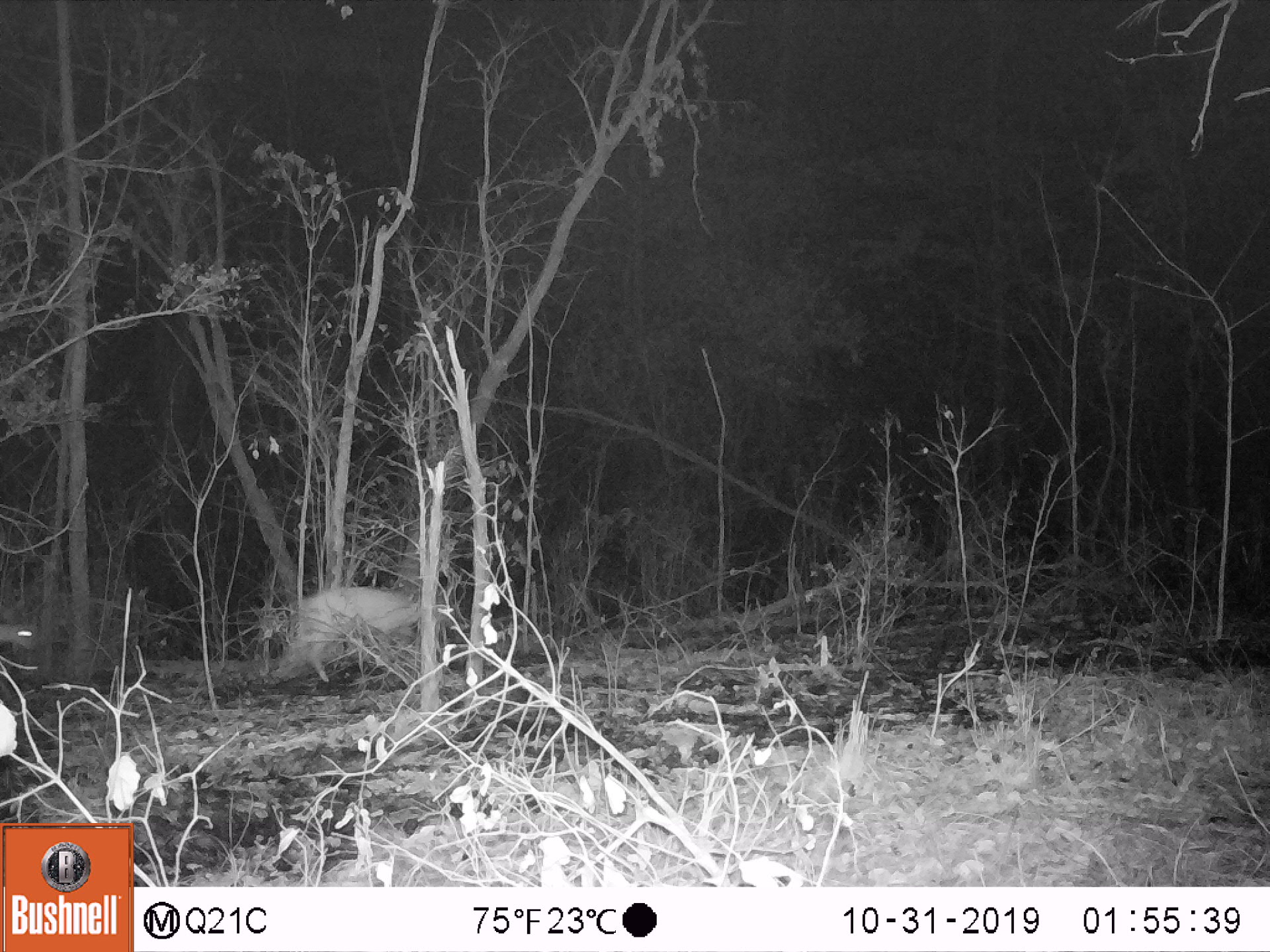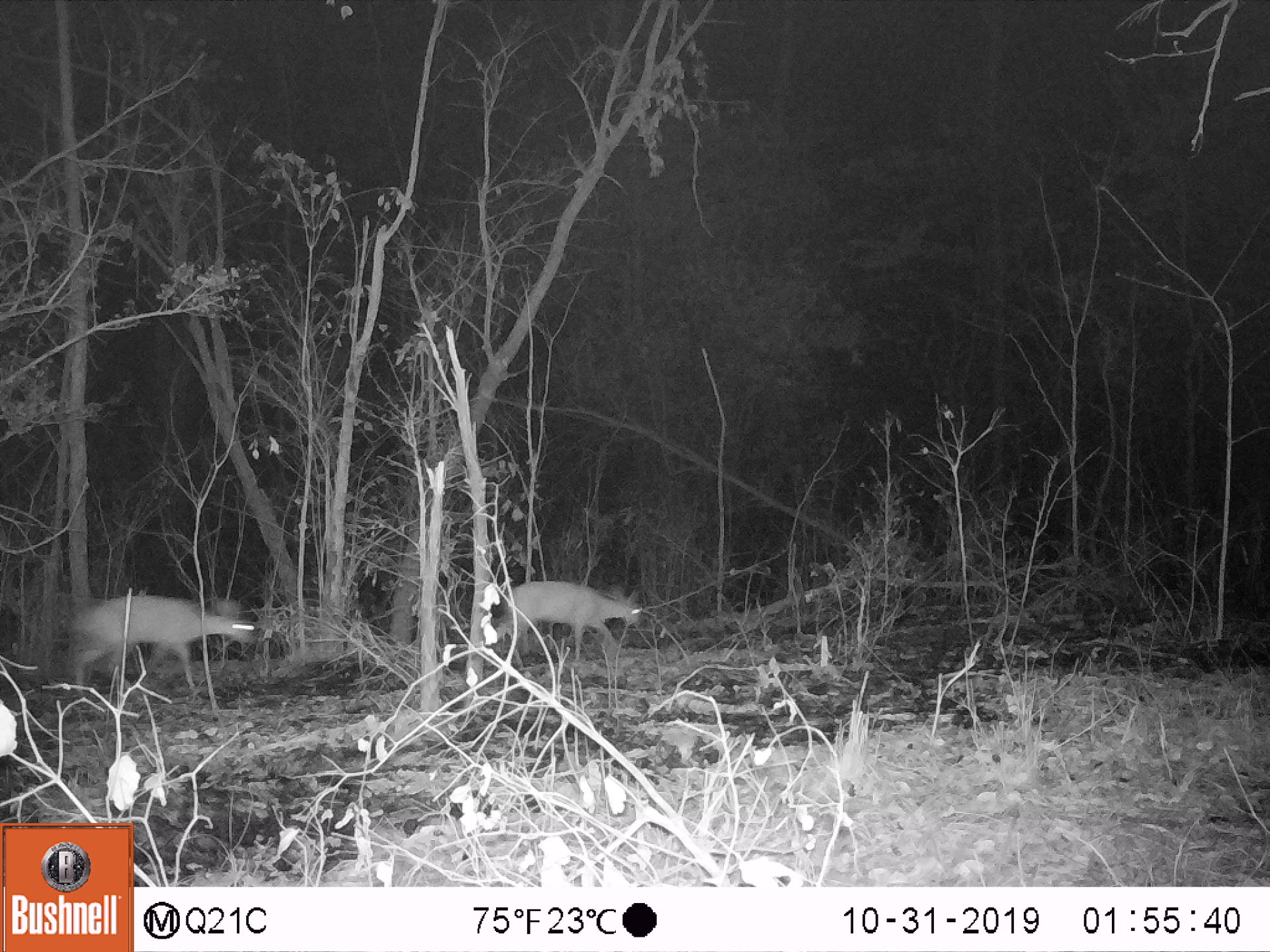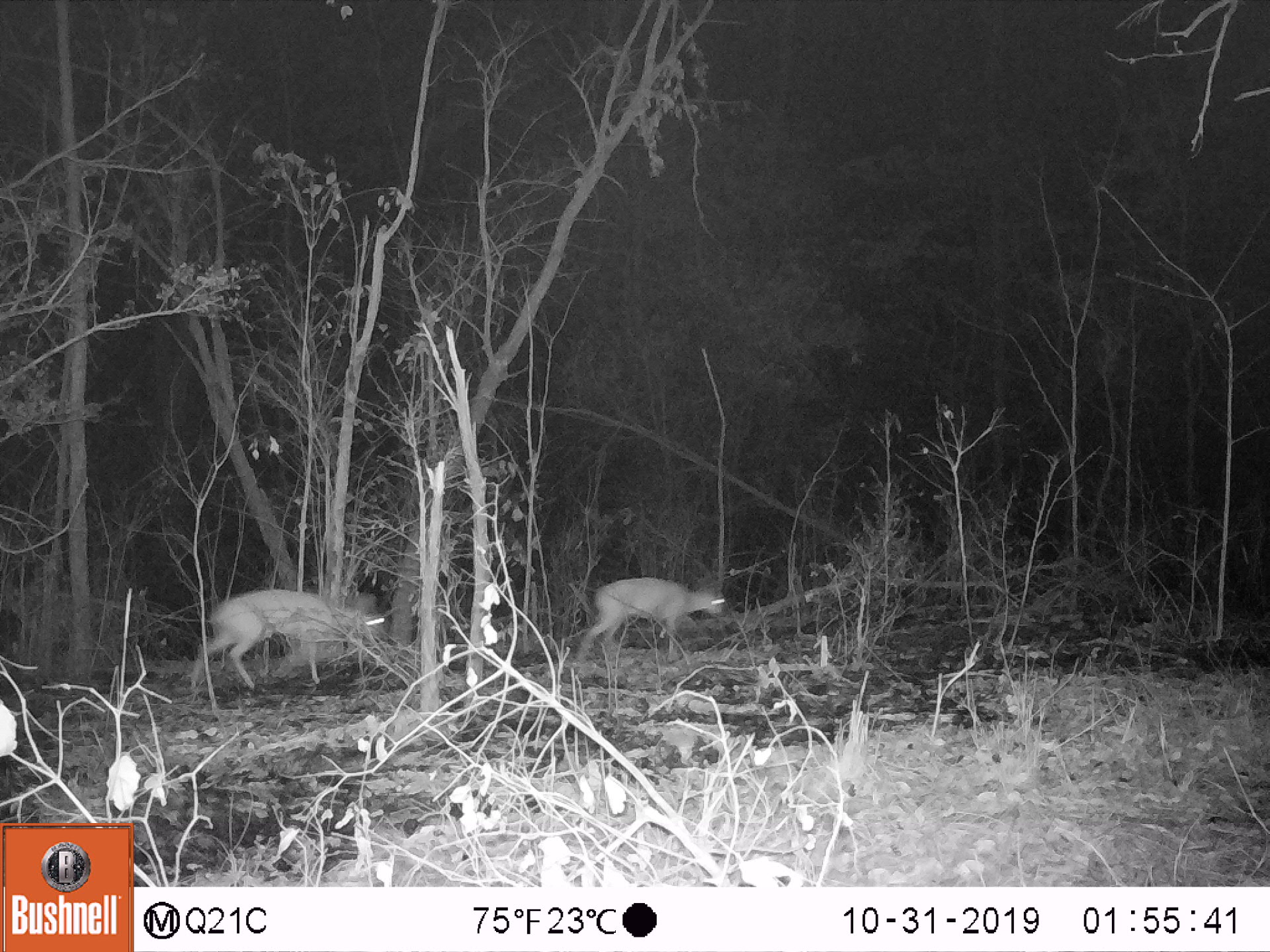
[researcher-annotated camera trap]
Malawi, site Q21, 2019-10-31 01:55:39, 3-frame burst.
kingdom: Animalia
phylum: Chordata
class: Mammalia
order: Artiodactyla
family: Bovidae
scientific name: Antilopinae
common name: small antelope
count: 2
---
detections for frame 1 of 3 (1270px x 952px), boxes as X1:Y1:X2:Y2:
small antelope: 262:561:476:705; 0:594:54:689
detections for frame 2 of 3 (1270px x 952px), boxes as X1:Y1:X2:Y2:
small antelope: 48:566:275:718; 464:557:658:694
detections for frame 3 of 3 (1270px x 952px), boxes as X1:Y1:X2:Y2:
small antelope: 166:567:404:708; 559:549:734:672